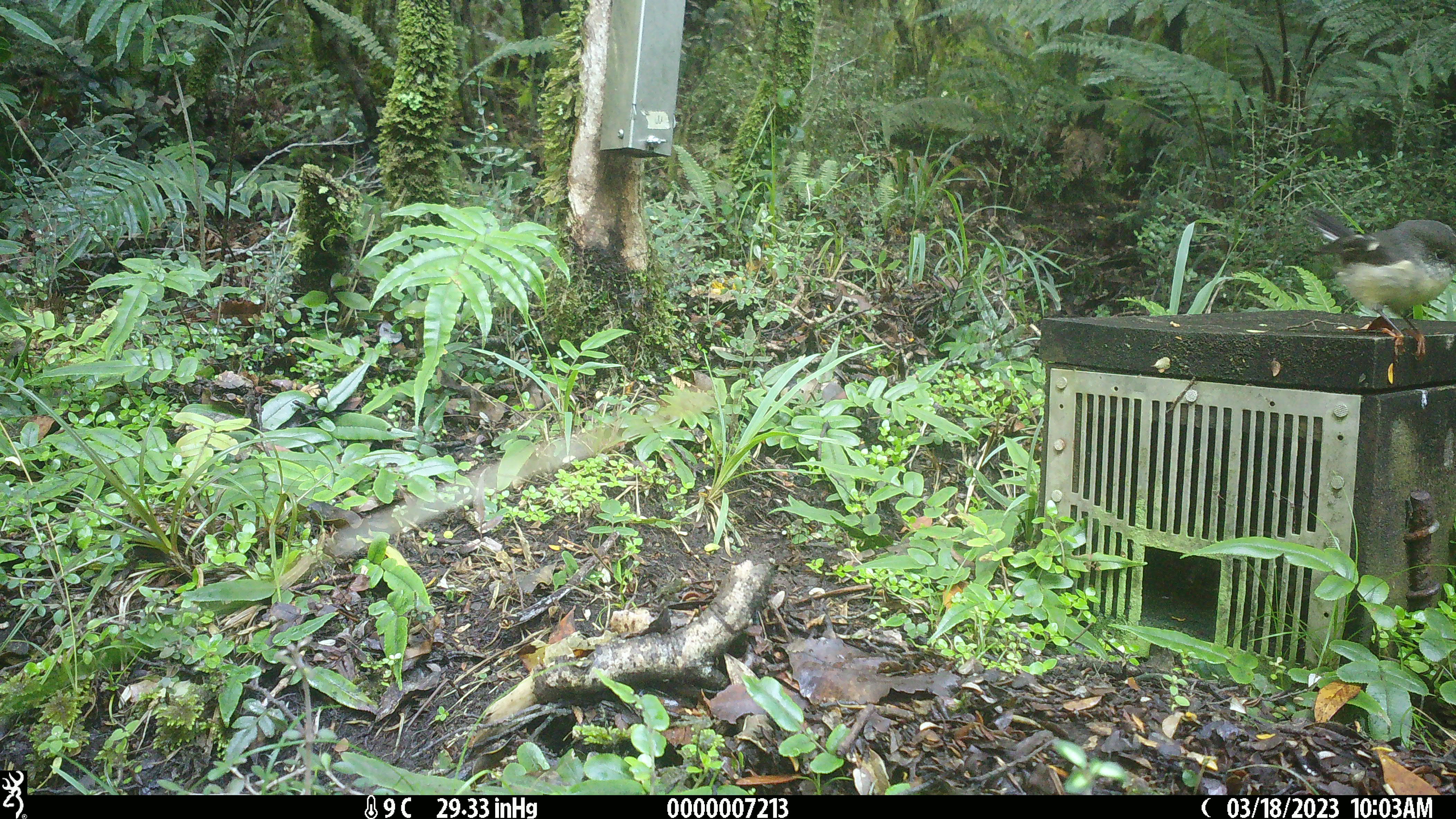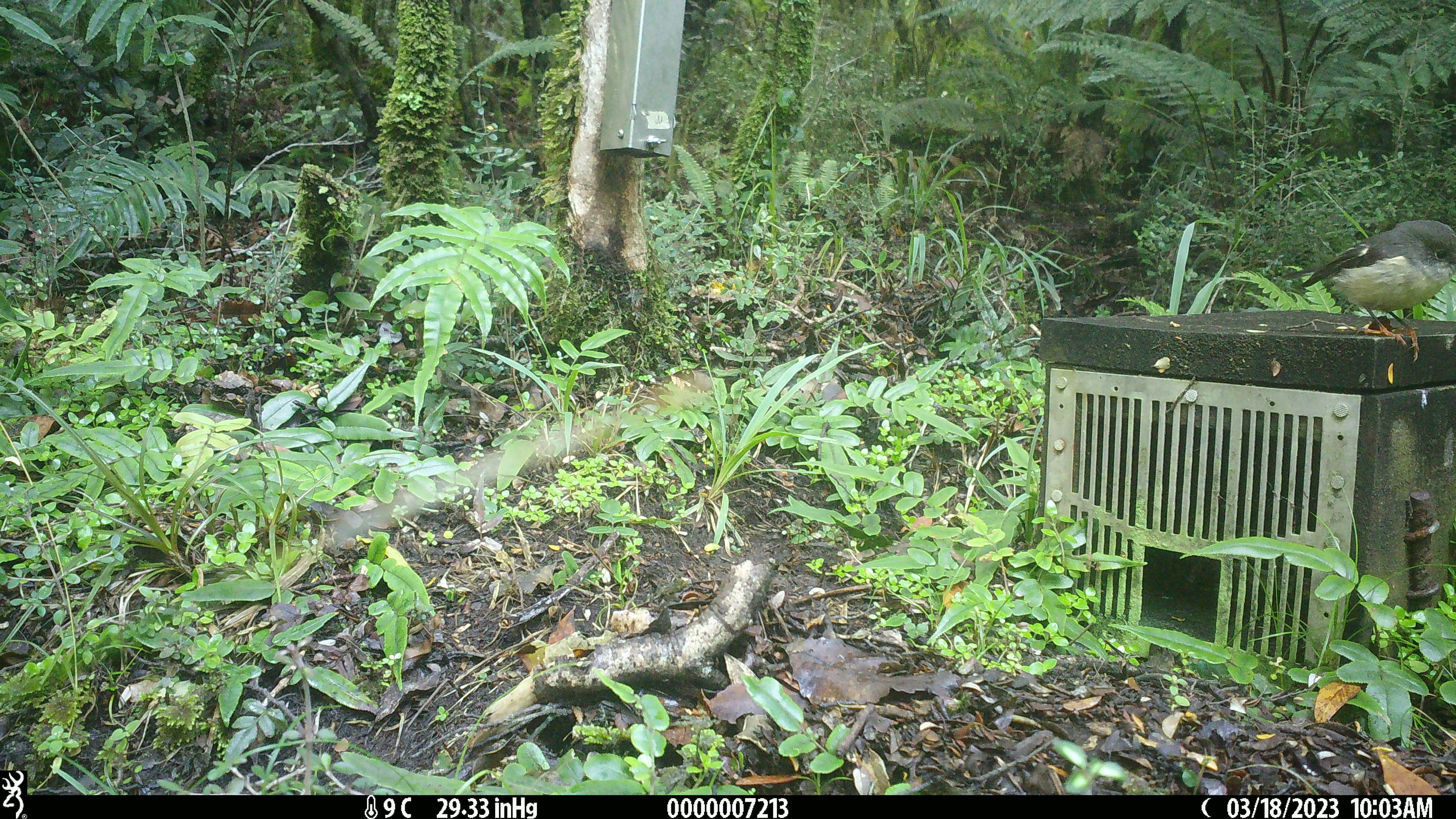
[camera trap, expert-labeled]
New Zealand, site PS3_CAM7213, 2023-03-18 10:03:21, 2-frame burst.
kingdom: Animalia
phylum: Chordata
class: Aves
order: Passeriformes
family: Petroicidae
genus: Petroica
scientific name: Petroica macrocephala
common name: tomtit